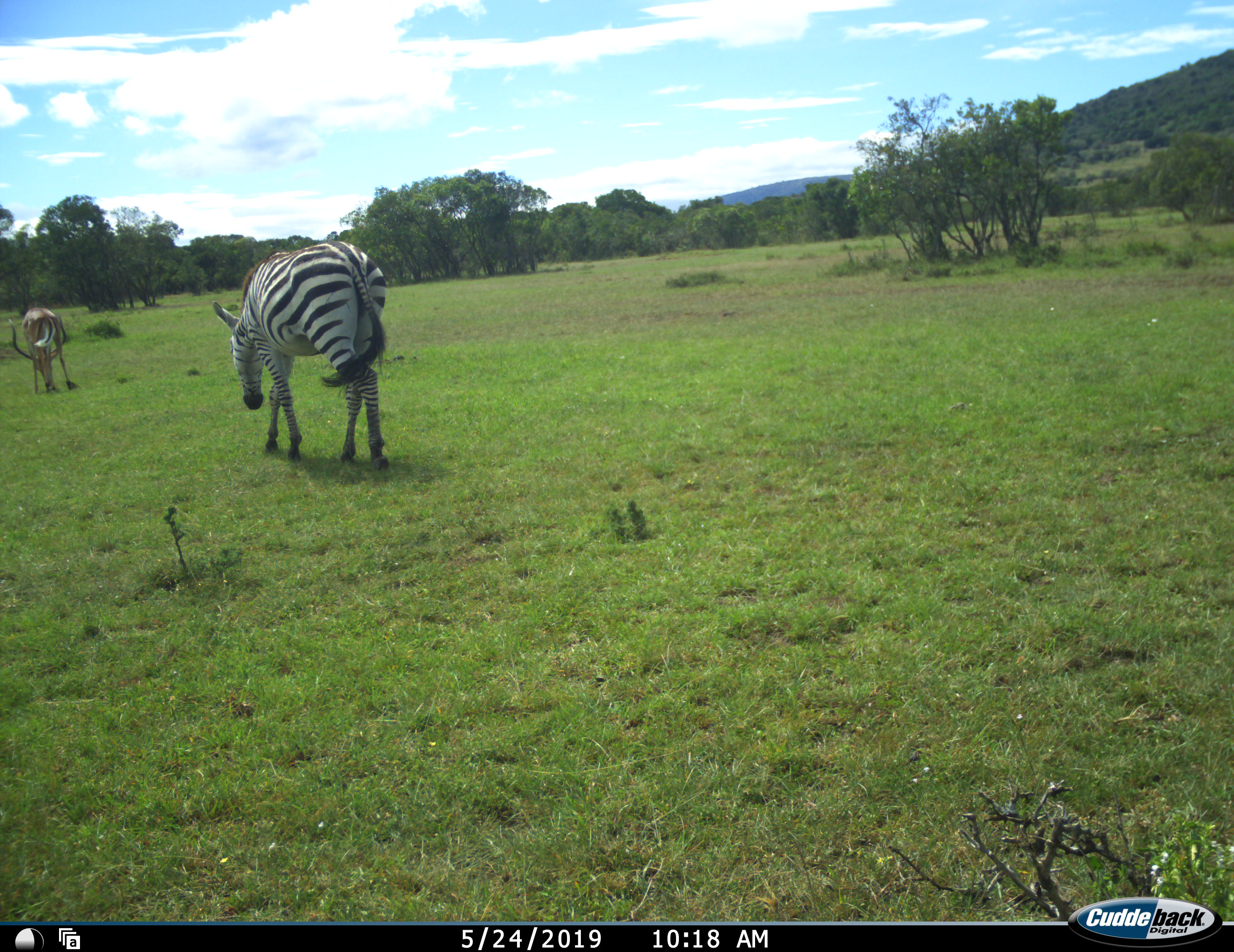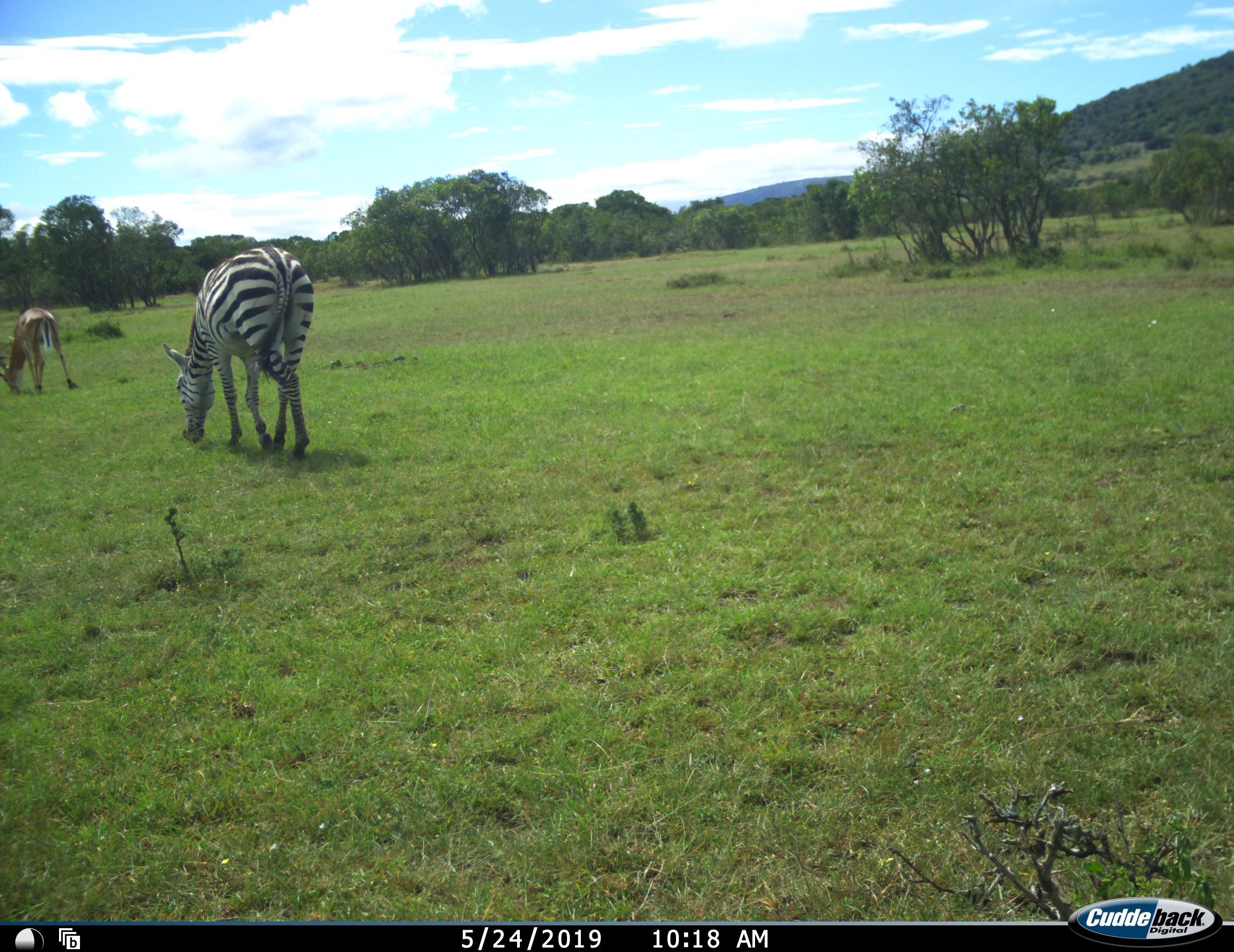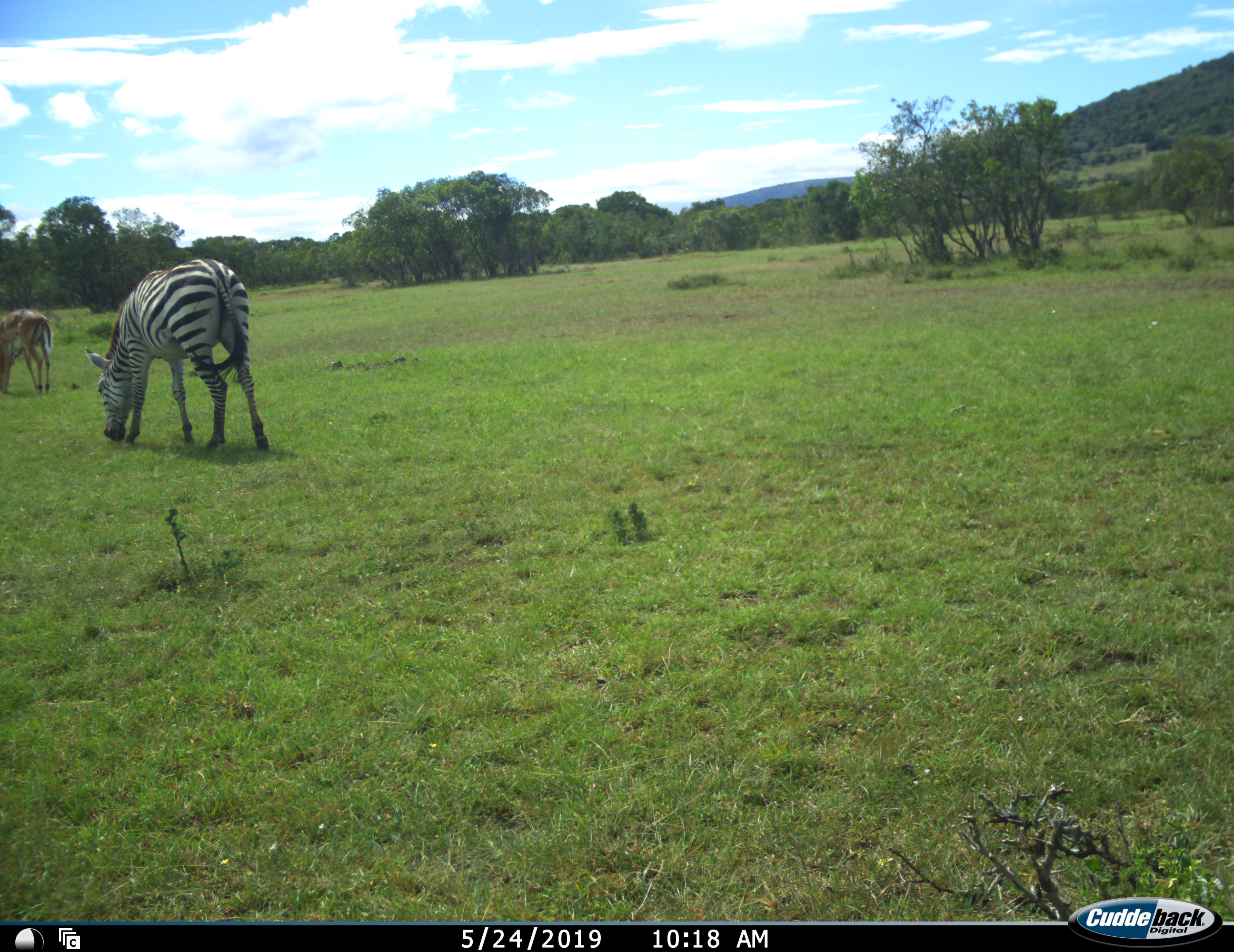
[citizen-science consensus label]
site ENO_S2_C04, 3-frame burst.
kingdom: Animalia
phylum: Chordata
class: Mammalia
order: Artiodactyla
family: Bovidae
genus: Aepyceros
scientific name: Aepyceros melampus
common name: impala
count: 1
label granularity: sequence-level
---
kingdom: Animalia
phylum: Chordata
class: Mammalia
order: Perissodactyla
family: Equidae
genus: Equus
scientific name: Equus quagga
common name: plains zebra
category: zebraplains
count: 1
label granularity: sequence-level